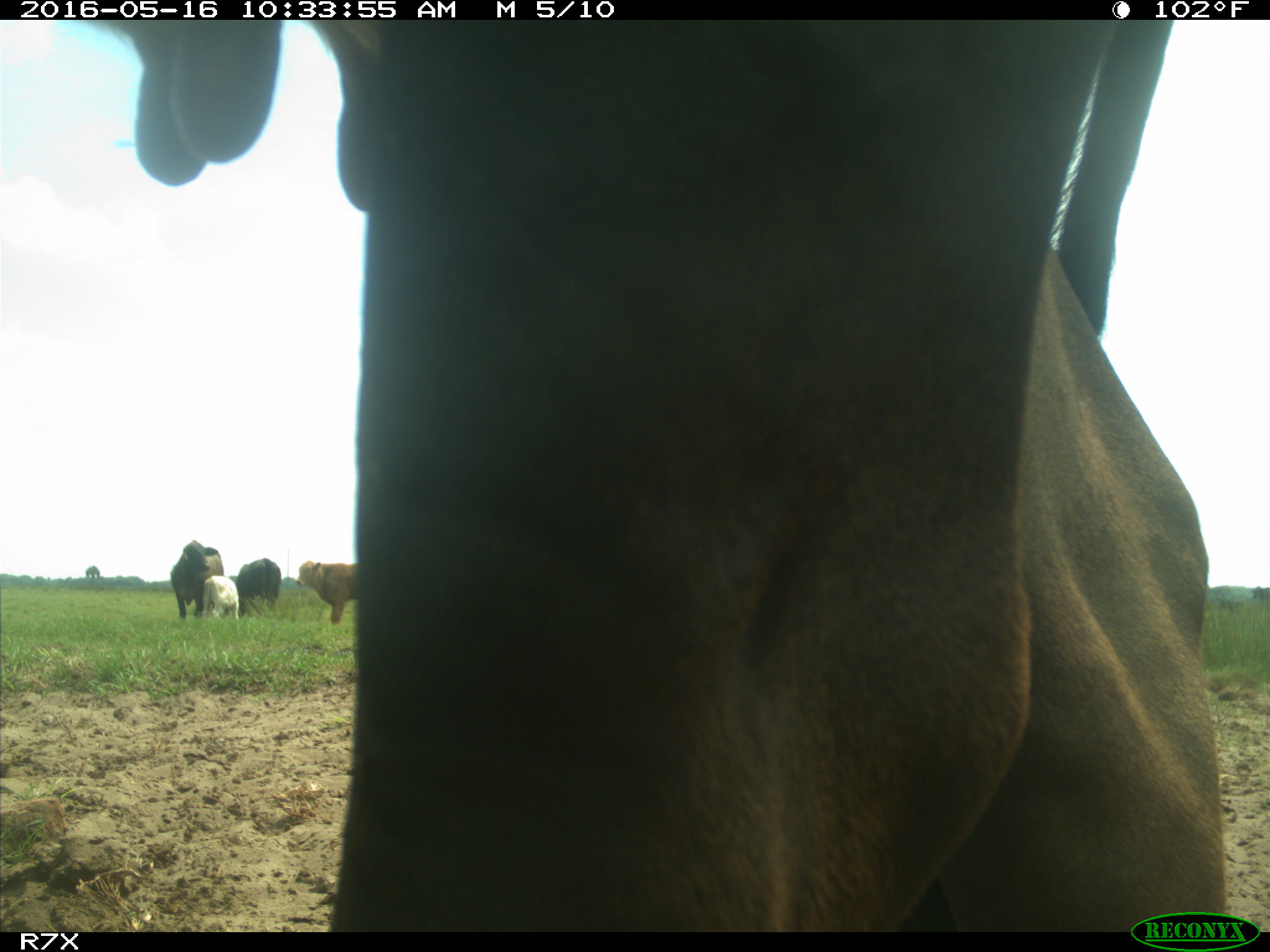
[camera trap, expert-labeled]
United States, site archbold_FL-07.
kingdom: Animalia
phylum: Chordata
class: Mammalia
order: Artiodactyla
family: Bovidae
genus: Bos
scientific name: Bos taurus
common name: domestic cow